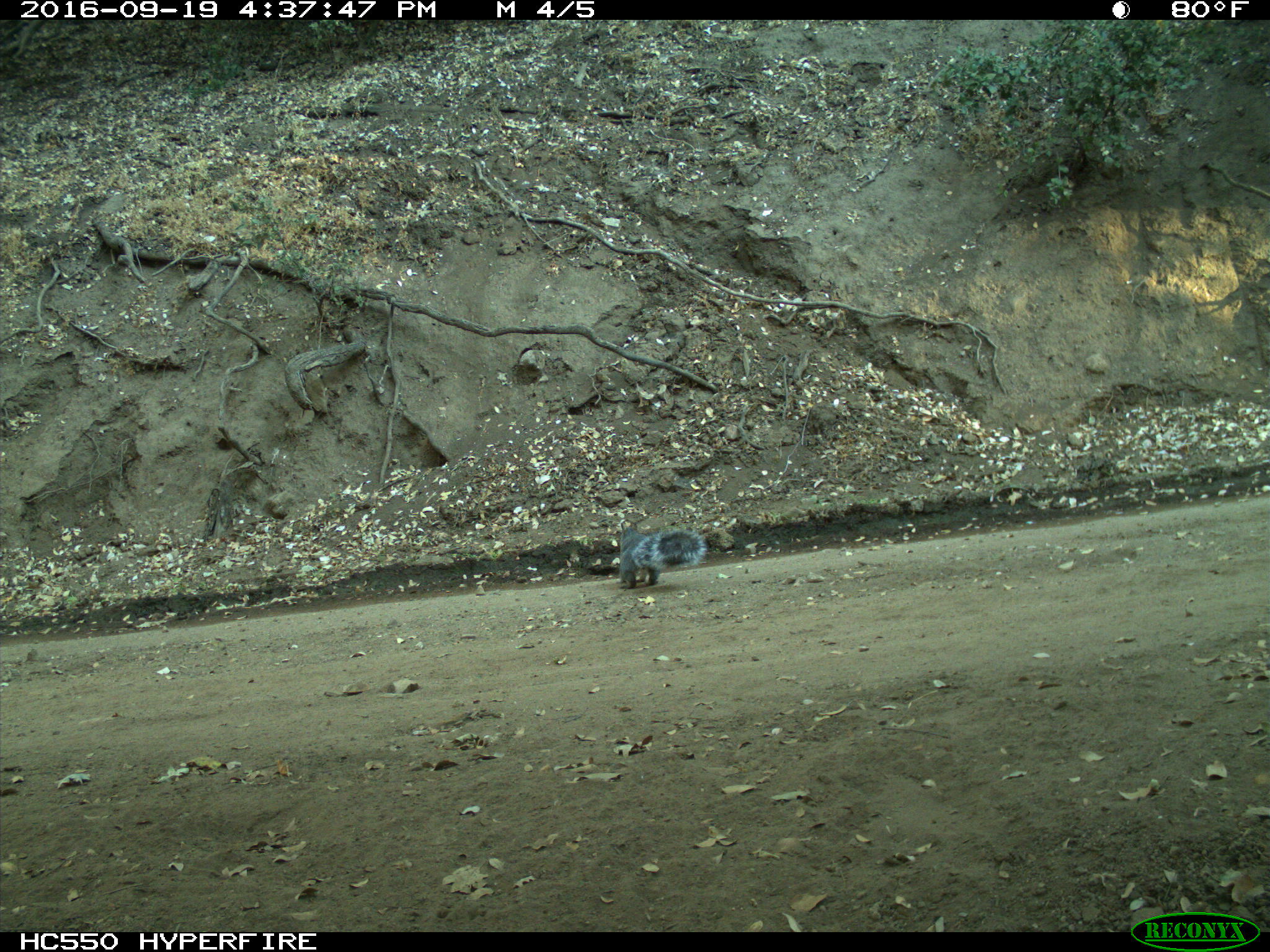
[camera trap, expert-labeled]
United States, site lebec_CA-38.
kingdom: Animalia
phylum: Chordata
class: Mammalia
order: Rodentia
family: Sciuridae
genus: Sciurus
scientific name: Sciurus carolinensis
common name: eastern gray squirrel